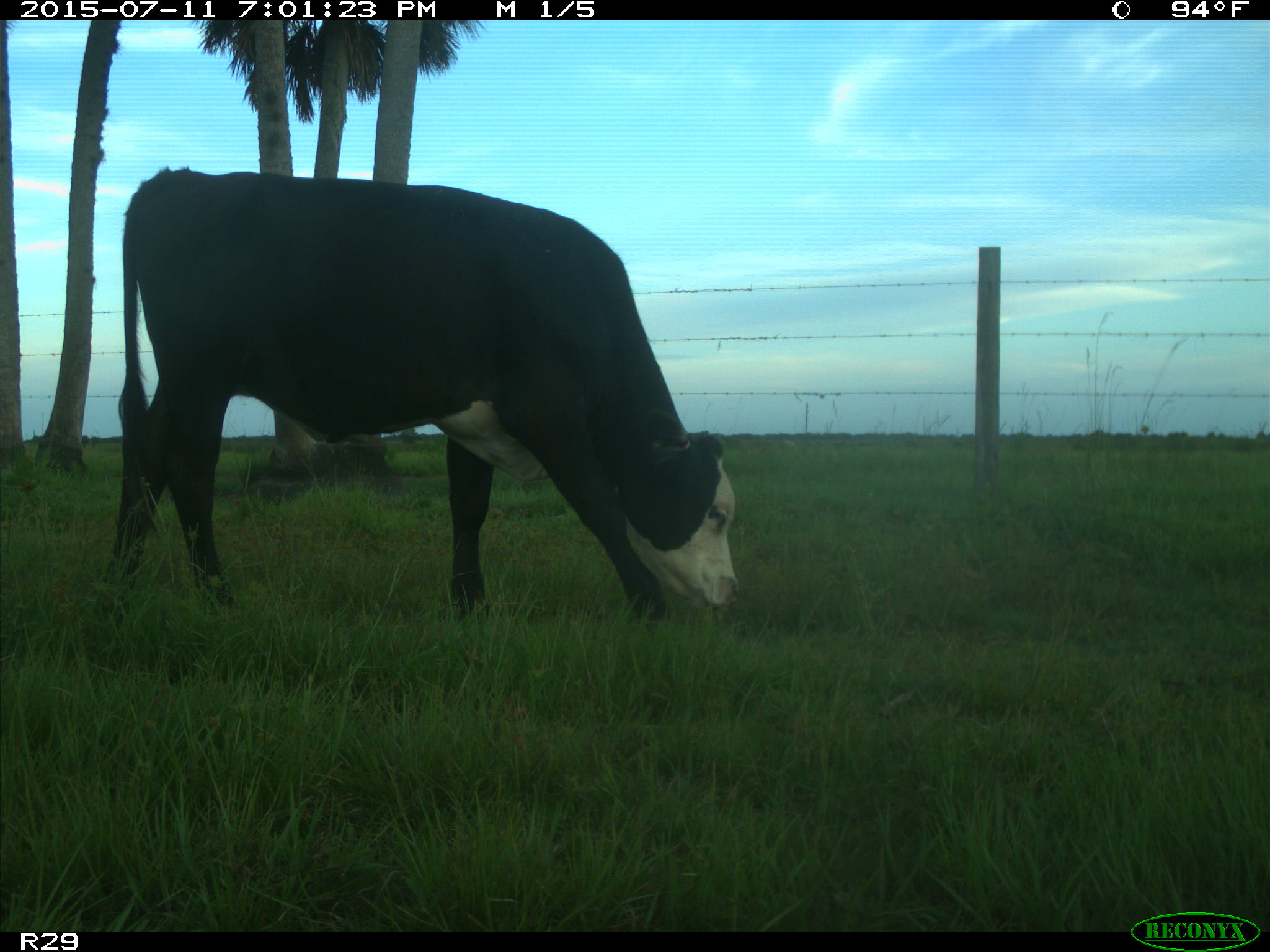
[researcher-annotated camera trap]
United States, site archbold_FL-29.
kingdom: Animalia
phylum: Chordata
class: Mammalia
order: Artiodactyla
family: Bovidae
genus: Bos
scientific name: Bos taurus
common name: domestic cow